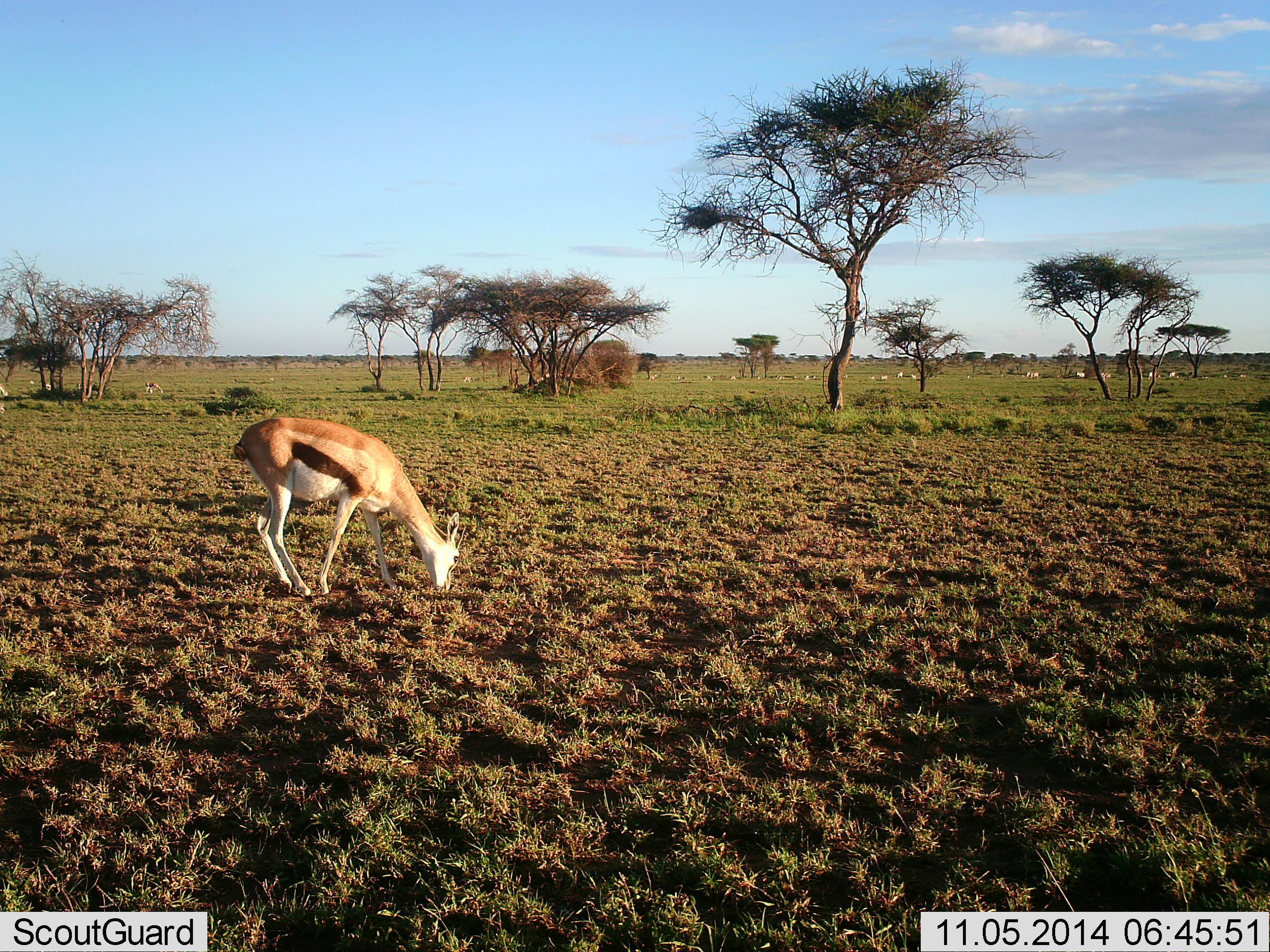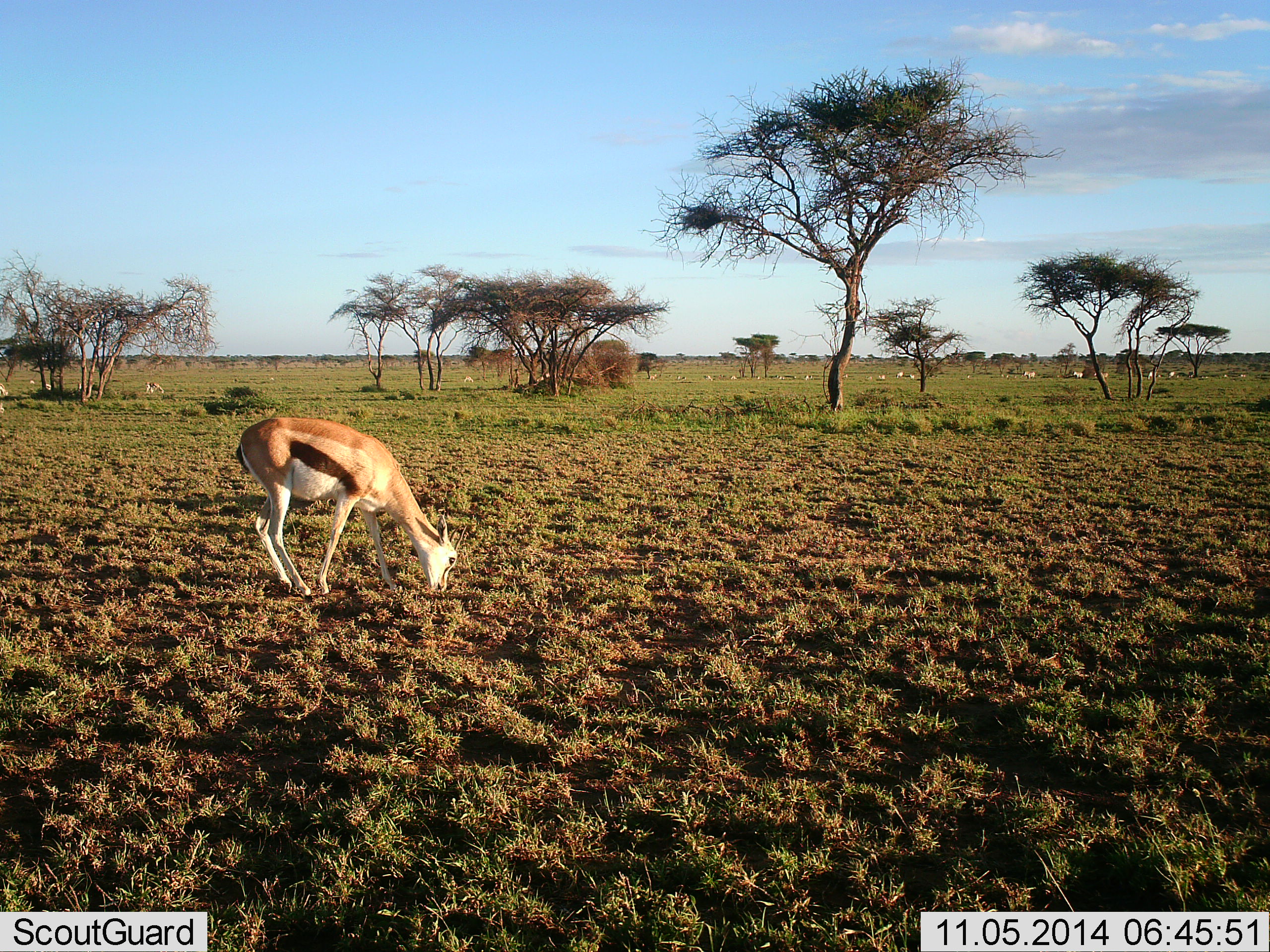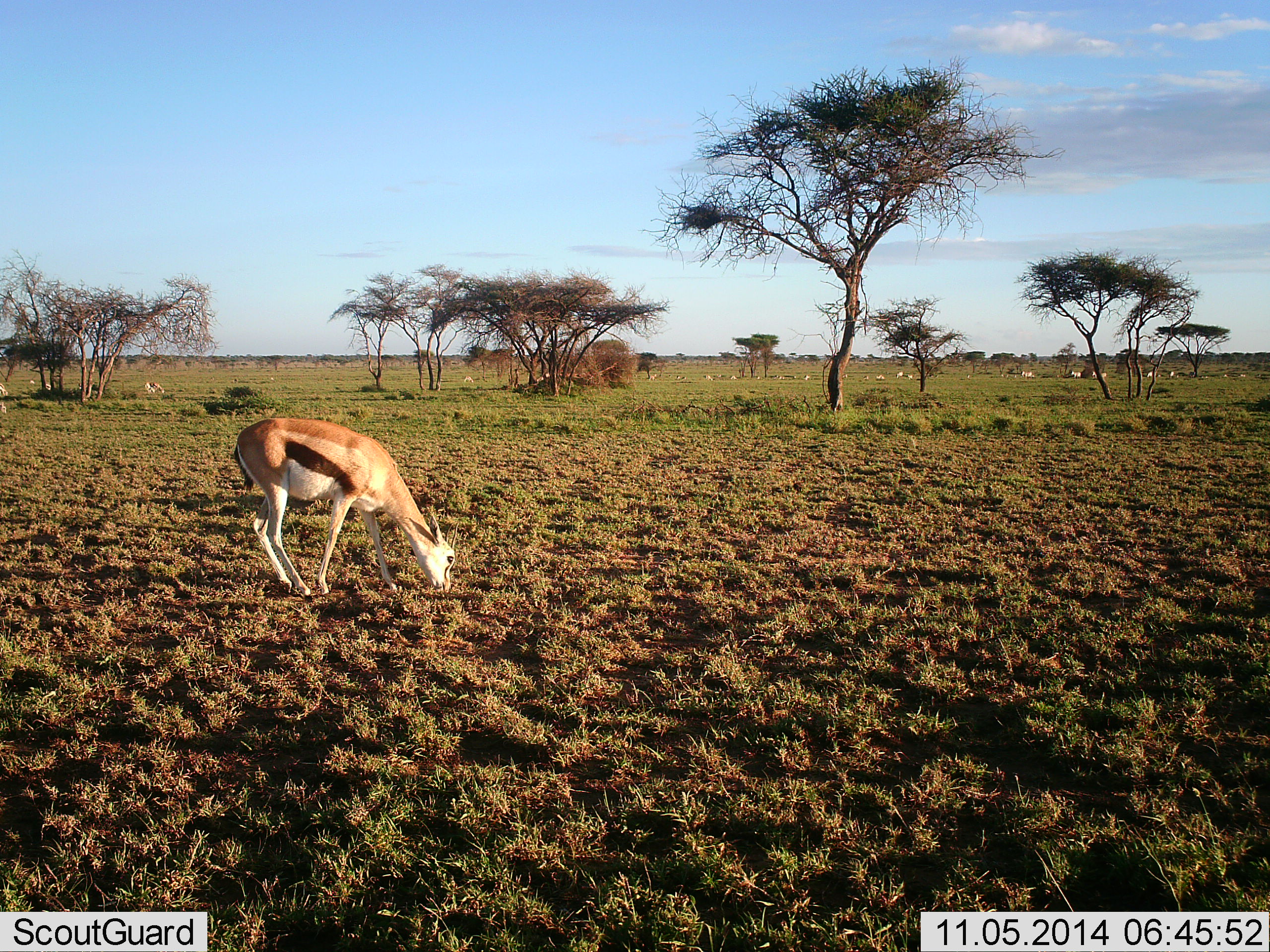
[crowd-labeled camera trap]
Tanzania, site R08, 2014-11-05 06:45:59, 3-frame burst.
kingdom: Animalia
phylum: Chordata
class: Mammalia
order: Artiodactyla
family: Bovidae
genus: Eudorcas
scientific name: Eudorcas thomsonii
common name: thomson's gazelle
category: gazellethomsons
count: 1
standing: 40%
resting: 0%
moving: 20%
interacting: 0%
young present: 0%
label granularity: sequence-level